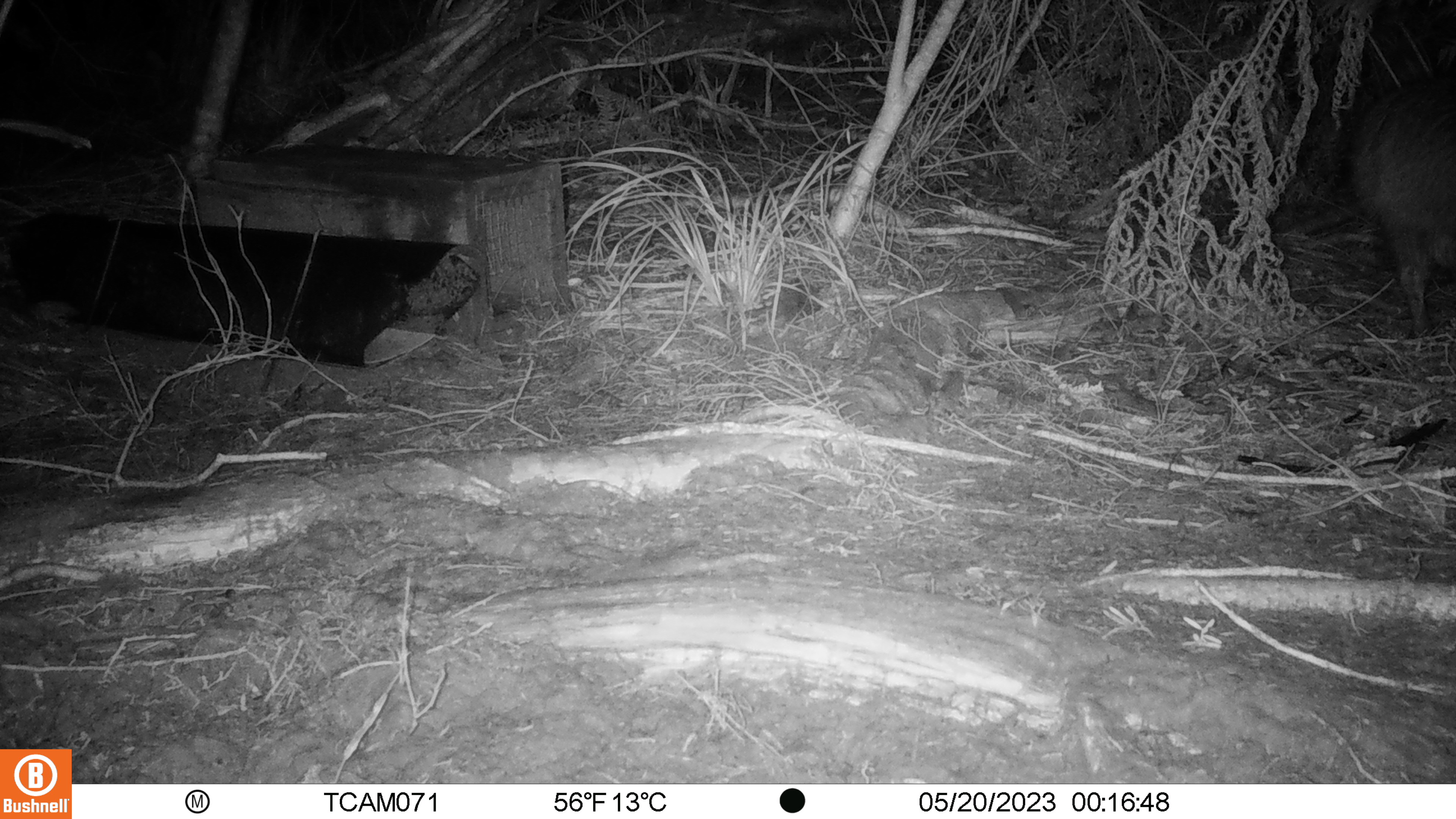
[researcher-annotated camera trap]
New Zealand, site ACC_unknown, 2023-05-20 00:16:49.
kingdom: Animalia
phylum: Chordata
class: Aves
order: Apterygiformes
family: Apterygidae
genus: Apteryx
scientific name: Apteryx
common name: kiwi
Kiwi (Apteryx).